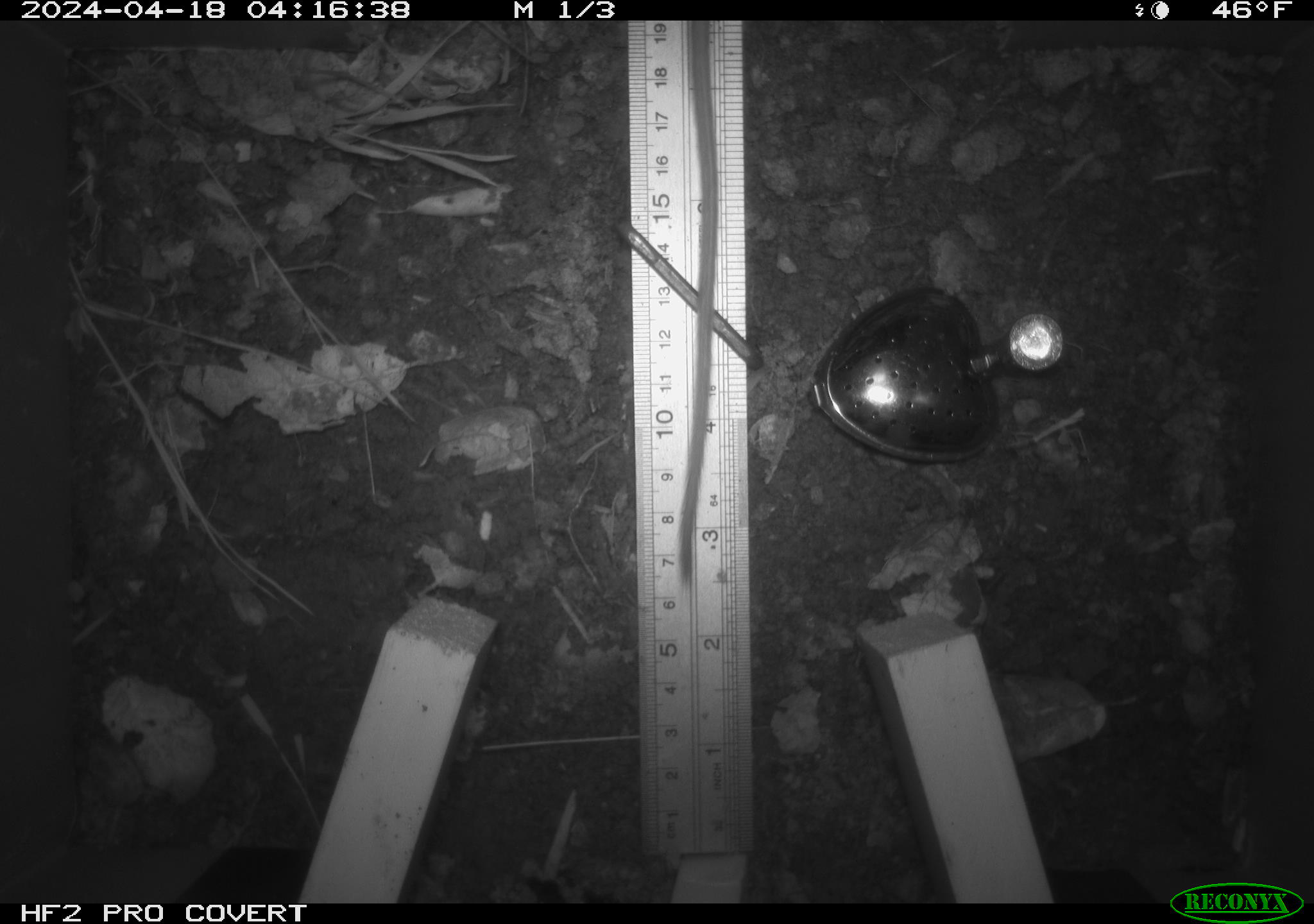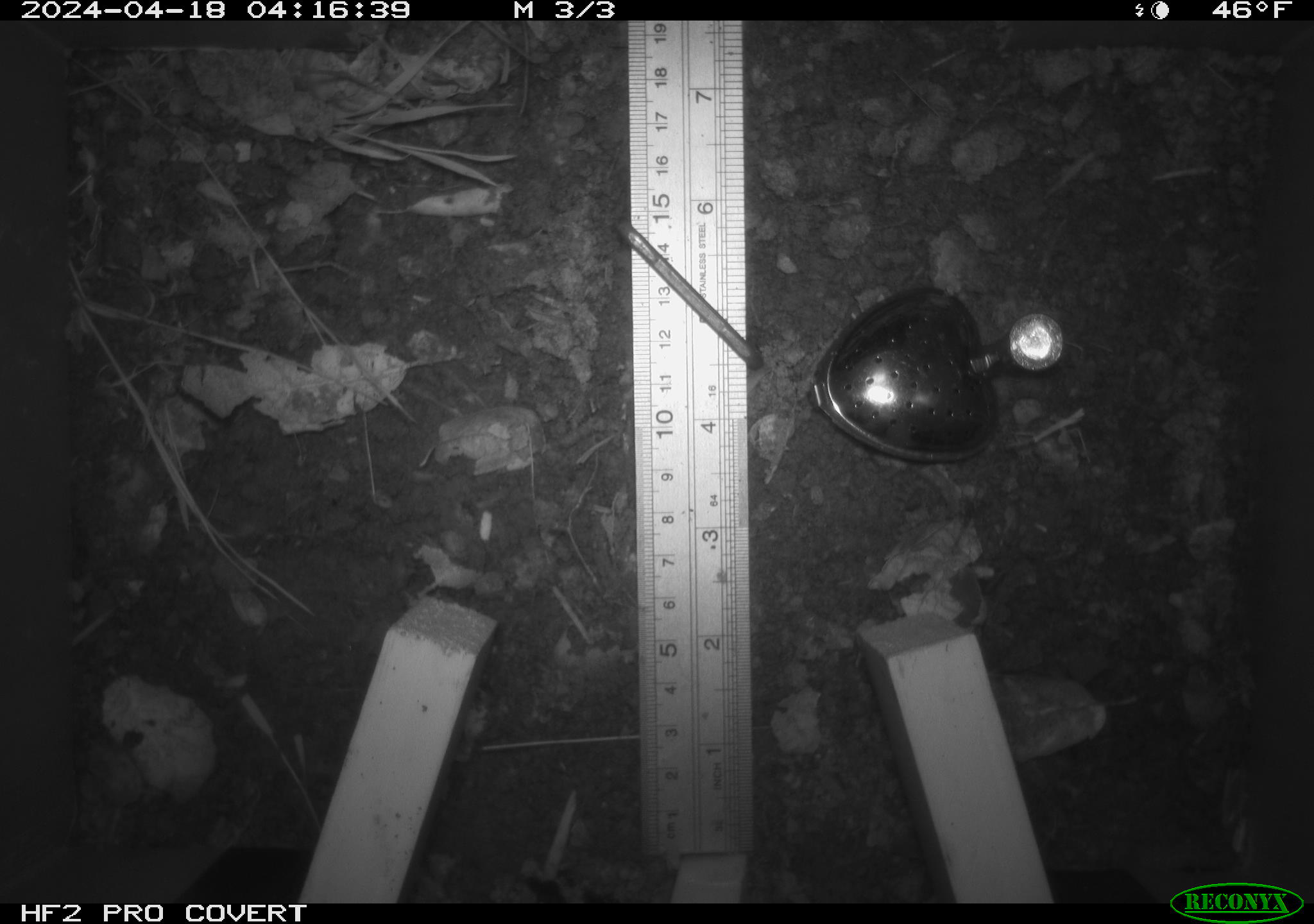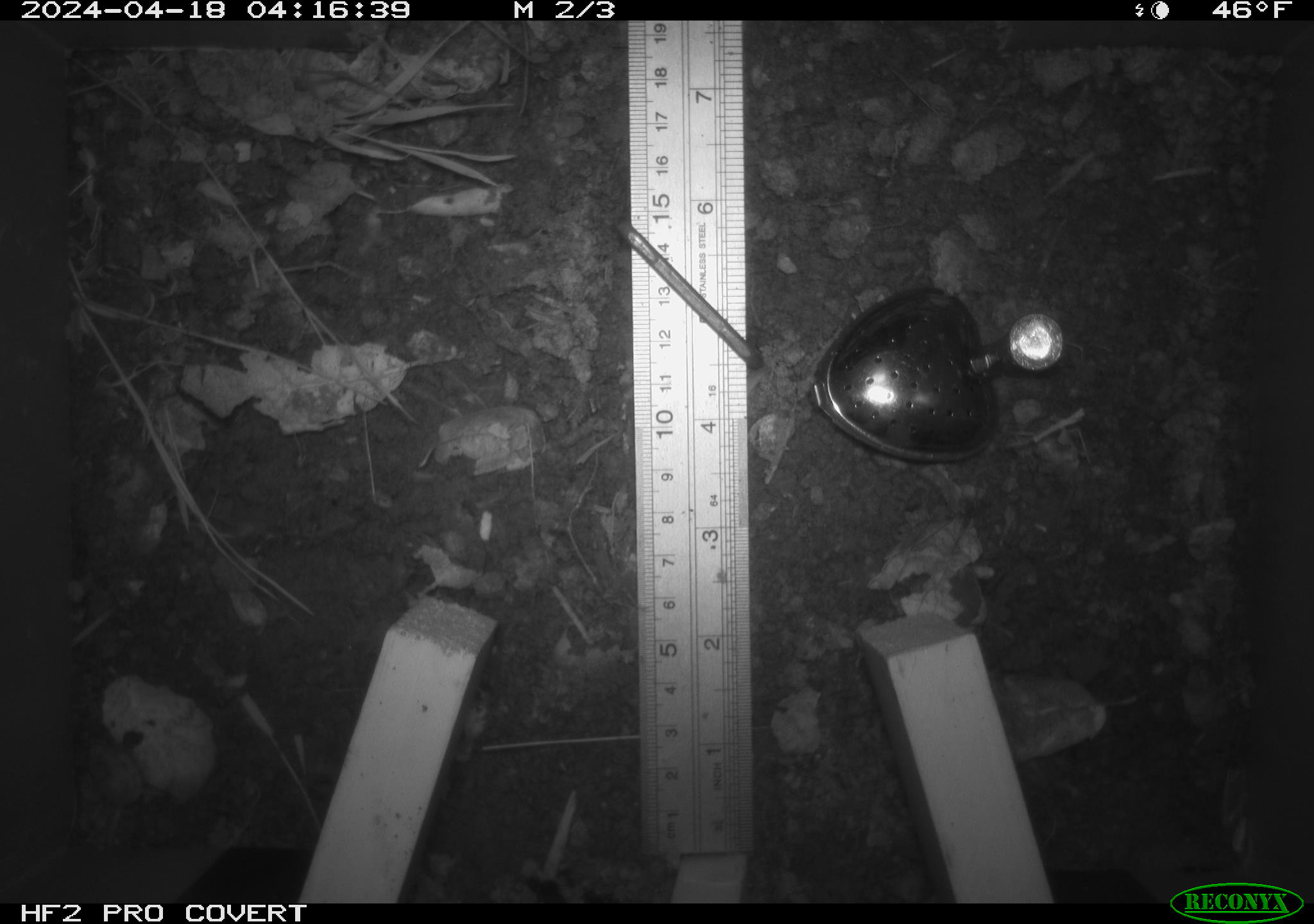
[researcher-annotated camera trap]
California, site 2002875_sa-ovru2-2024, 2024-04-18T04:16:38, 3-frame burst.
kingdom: Animalia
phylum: Chordata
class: Mammalia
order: Rodentia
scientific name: Rodentia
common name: rodent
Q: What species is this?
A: Rodent (Rodentia).